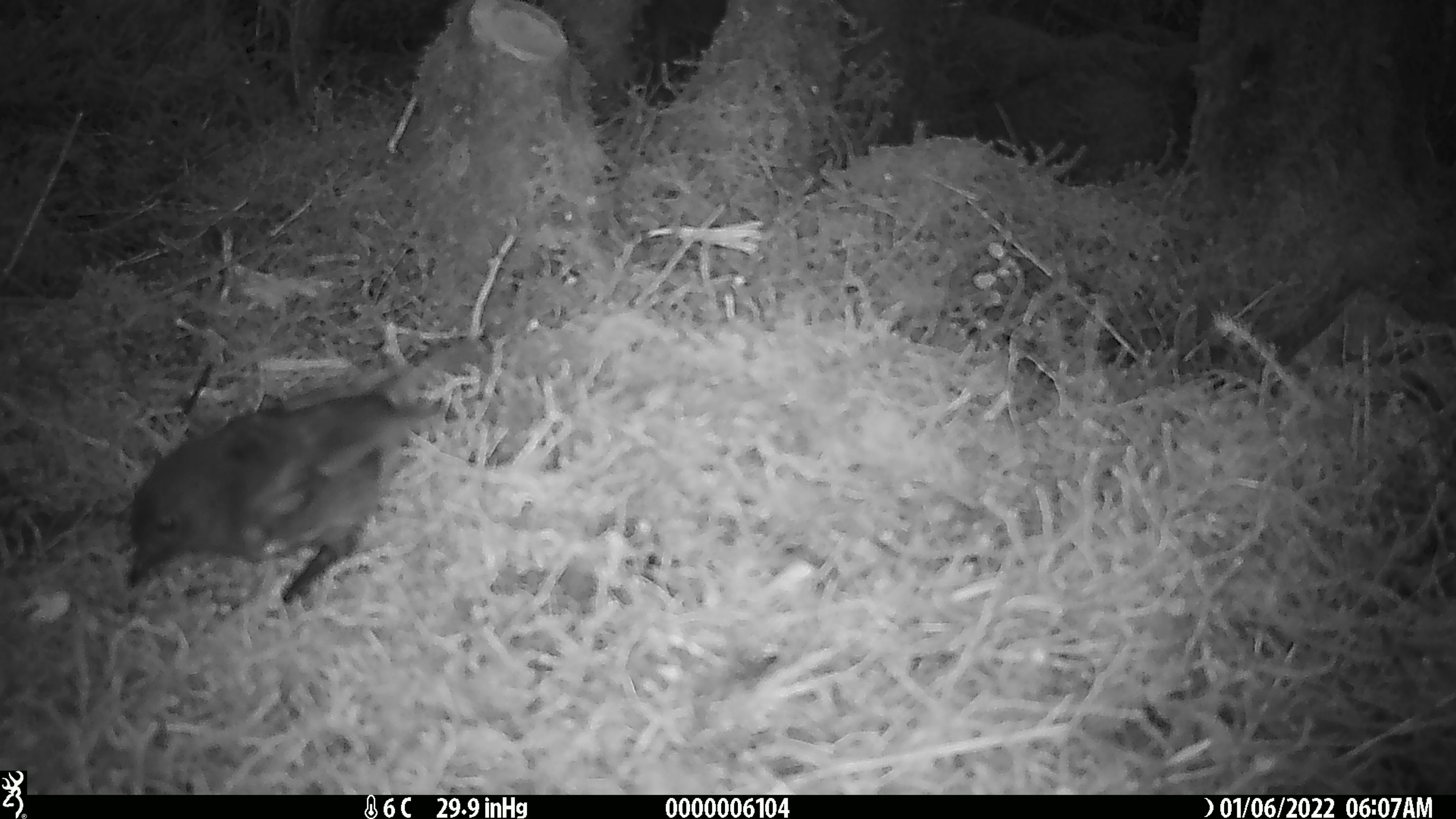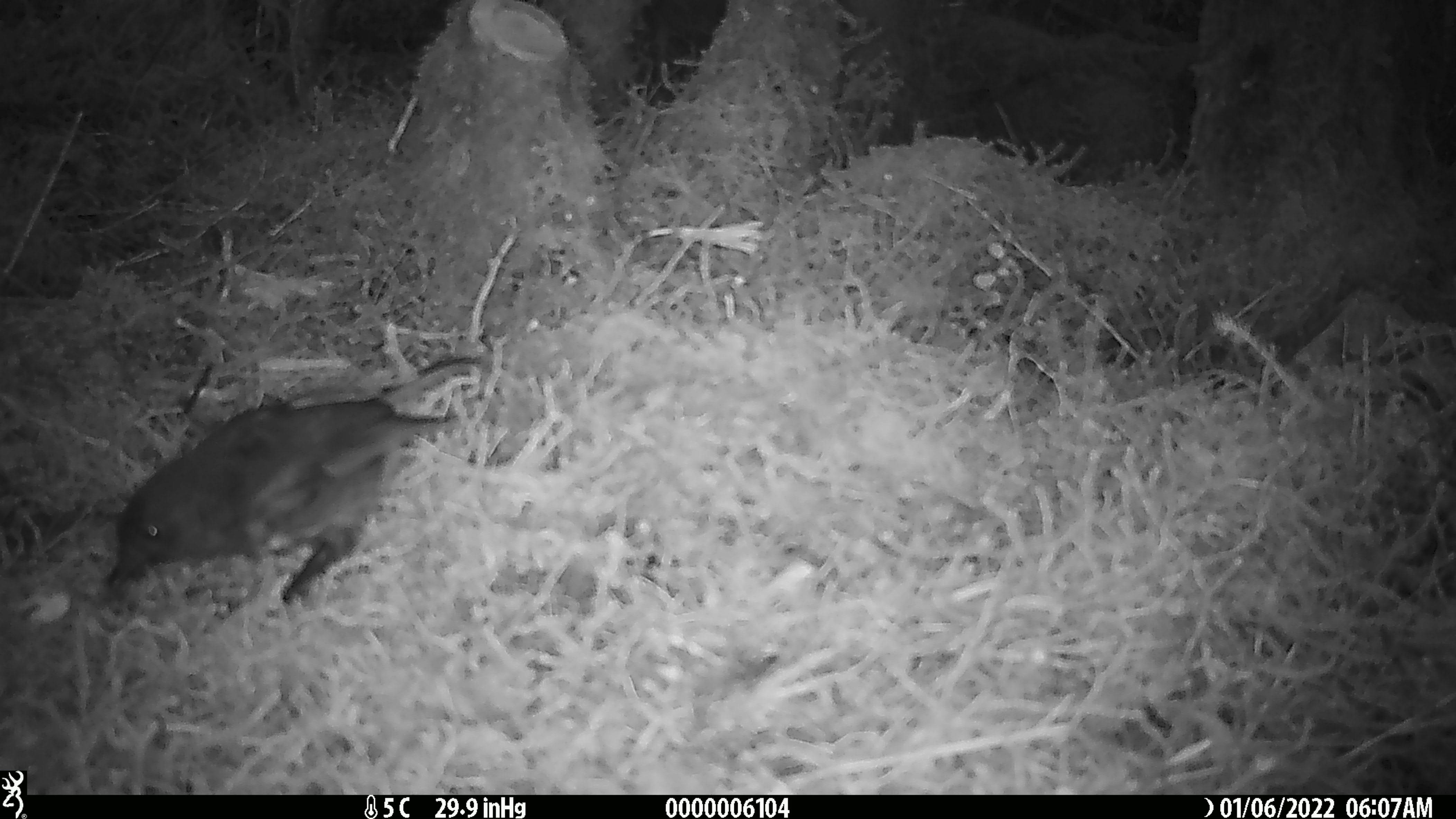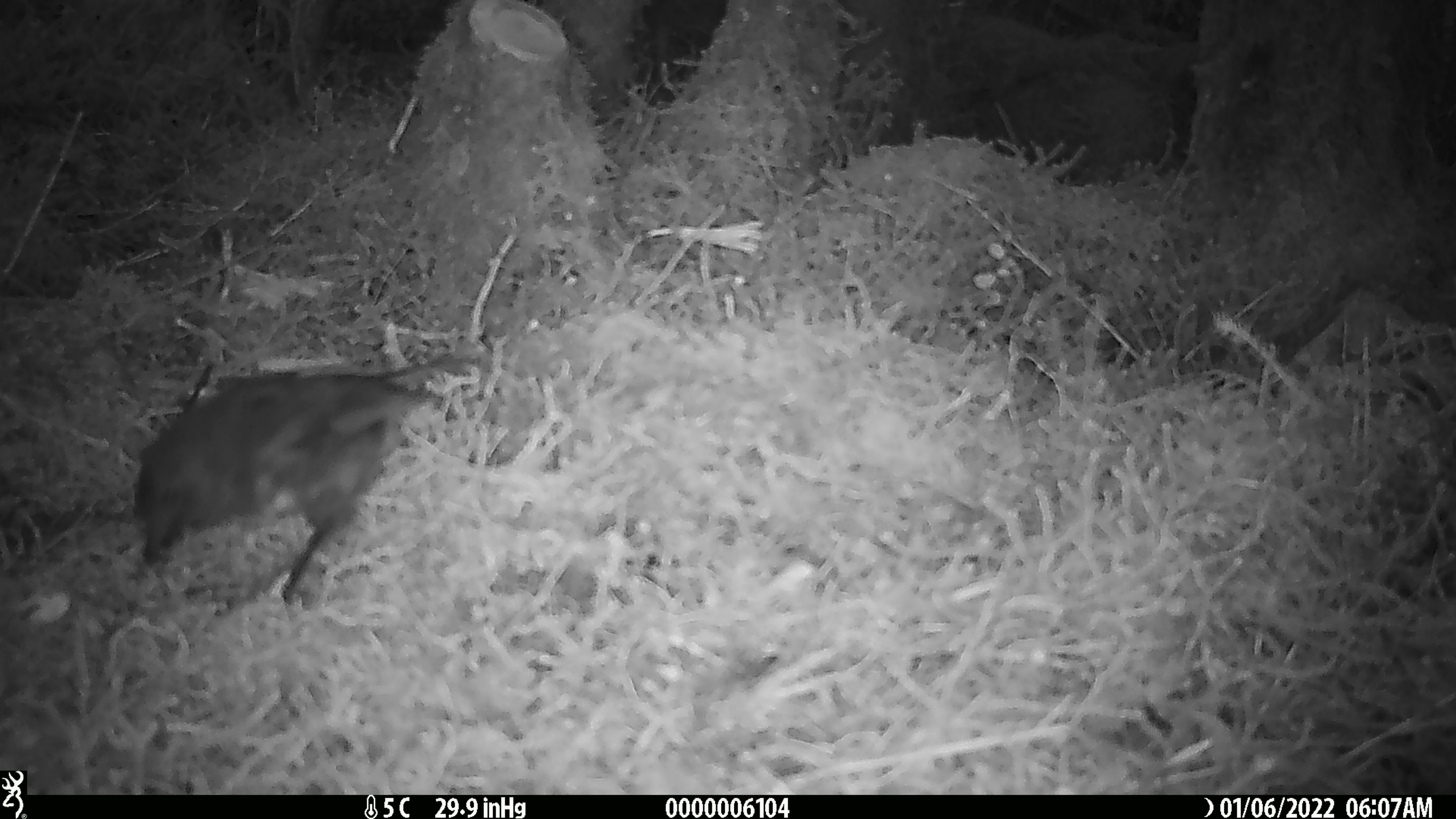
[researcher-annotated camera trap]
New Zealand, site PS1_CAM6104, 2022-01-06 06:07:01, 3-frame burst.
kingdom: Animalia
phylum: Chordata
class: Aves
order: Passeriformes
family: Petroicidae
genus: Petroica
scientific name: Petroica australis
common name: new zealand robin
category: robin